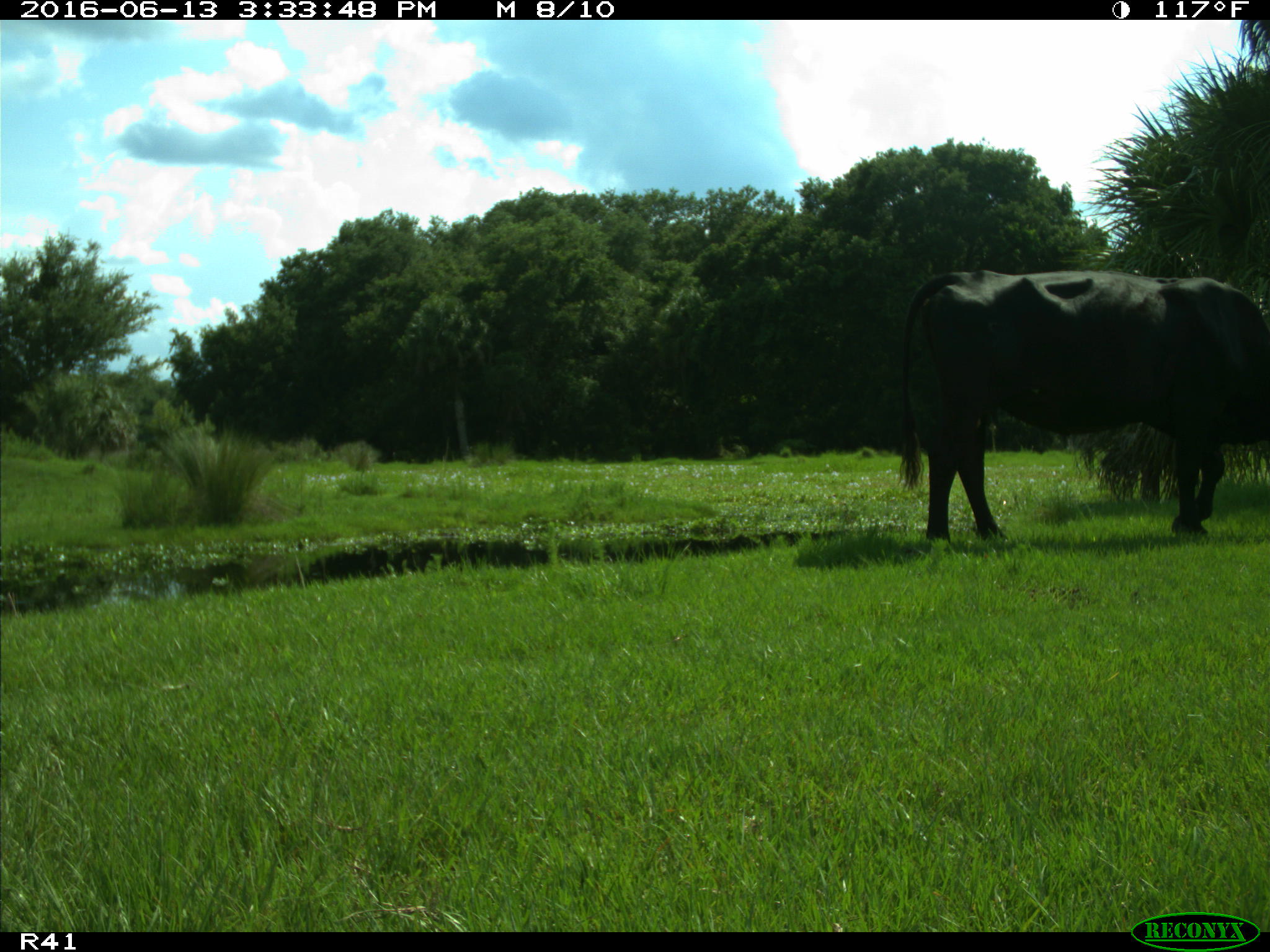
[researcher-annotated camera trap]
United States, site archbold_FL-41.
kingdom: Animalia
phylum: Chordata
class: Mammalia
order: Artiodactyla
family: Bovidae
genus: Bos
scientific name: Bos taurus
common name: domestic cow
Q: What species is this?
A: Bos taurus (domestic cow).